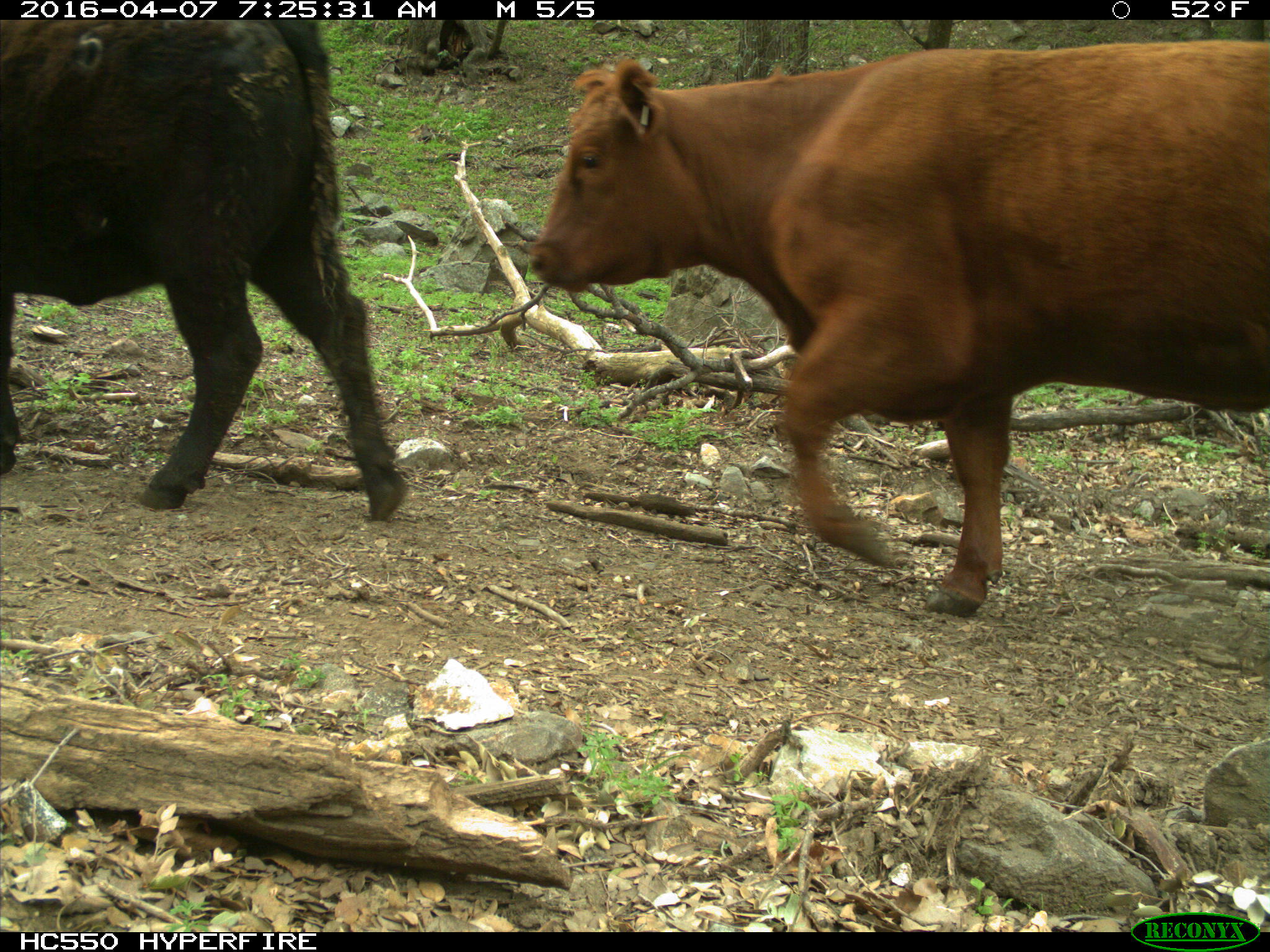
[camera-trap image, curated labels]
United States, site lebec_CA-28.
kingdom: Animalia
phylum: Chordata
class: Mammalia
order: Artiodactyla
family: Bovidae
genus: Bos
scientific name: Bos taurus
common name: domestic cow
Bos taurus (domestic cow).